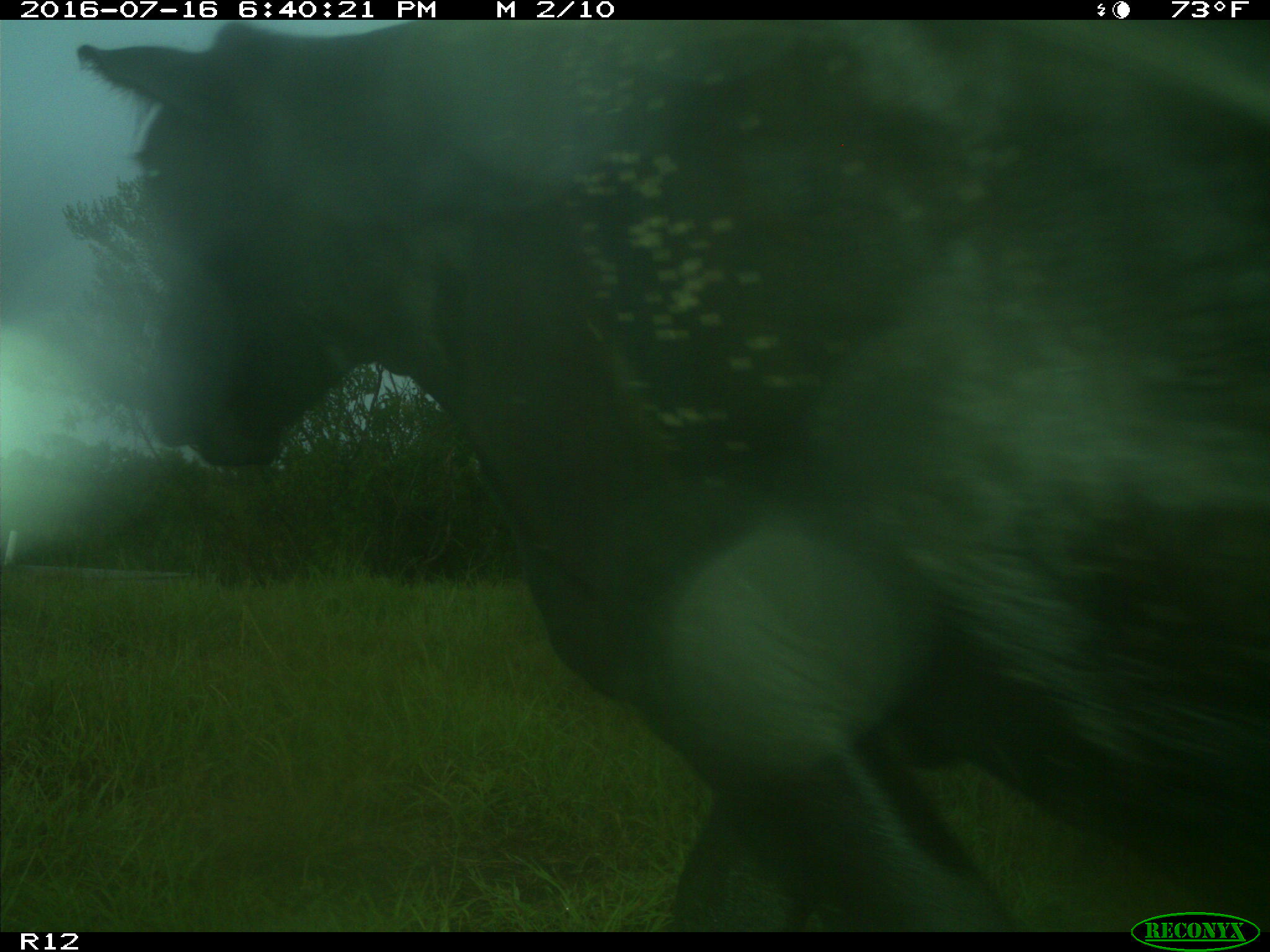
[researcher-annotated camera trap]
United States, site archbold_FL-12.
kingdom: Animalia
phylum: Chordata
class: Mammalia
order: Artiodactyla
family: Bovidae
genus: Bos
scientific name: Bos taurus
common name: domestic cow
Bos taurus (domestic cow).